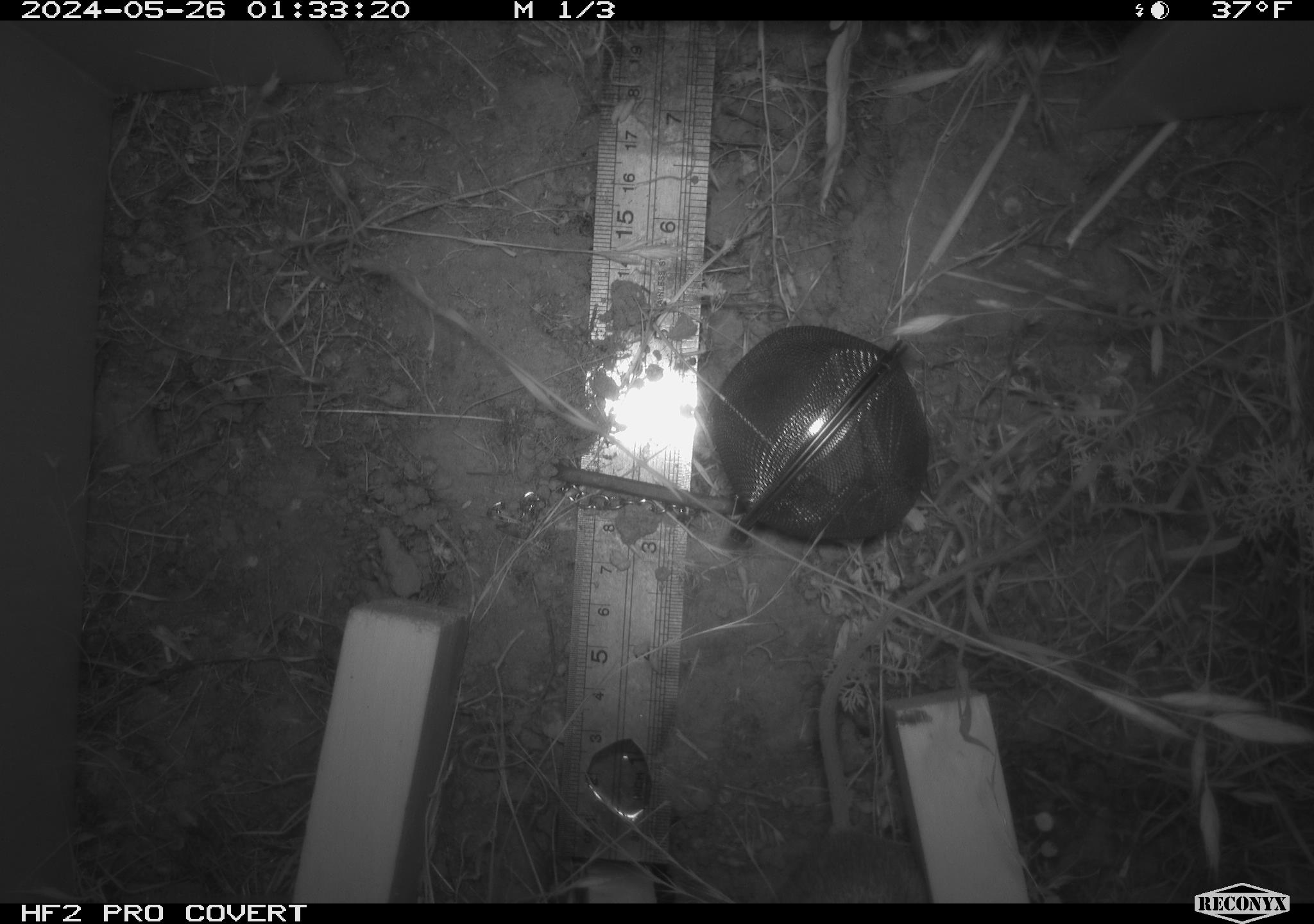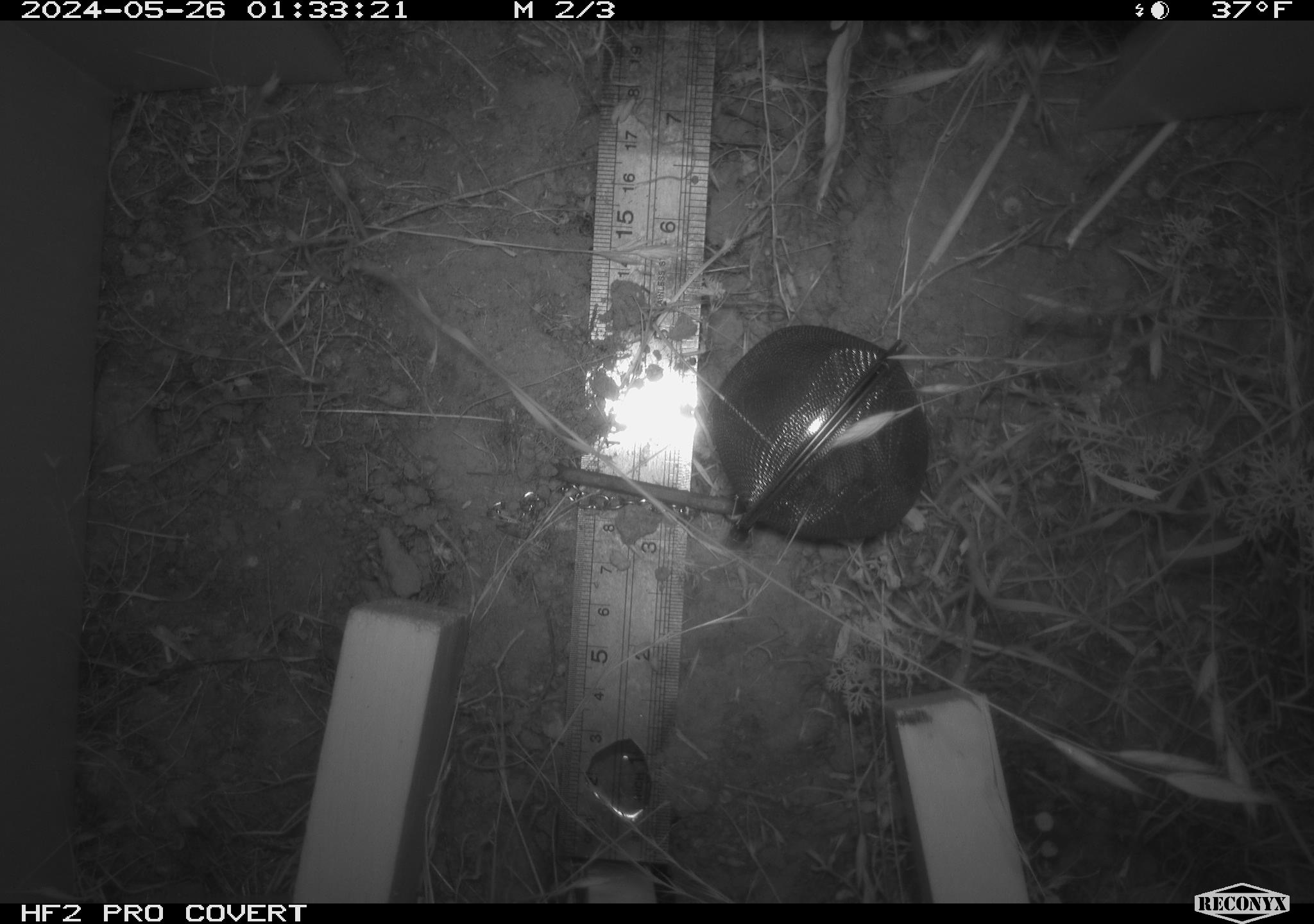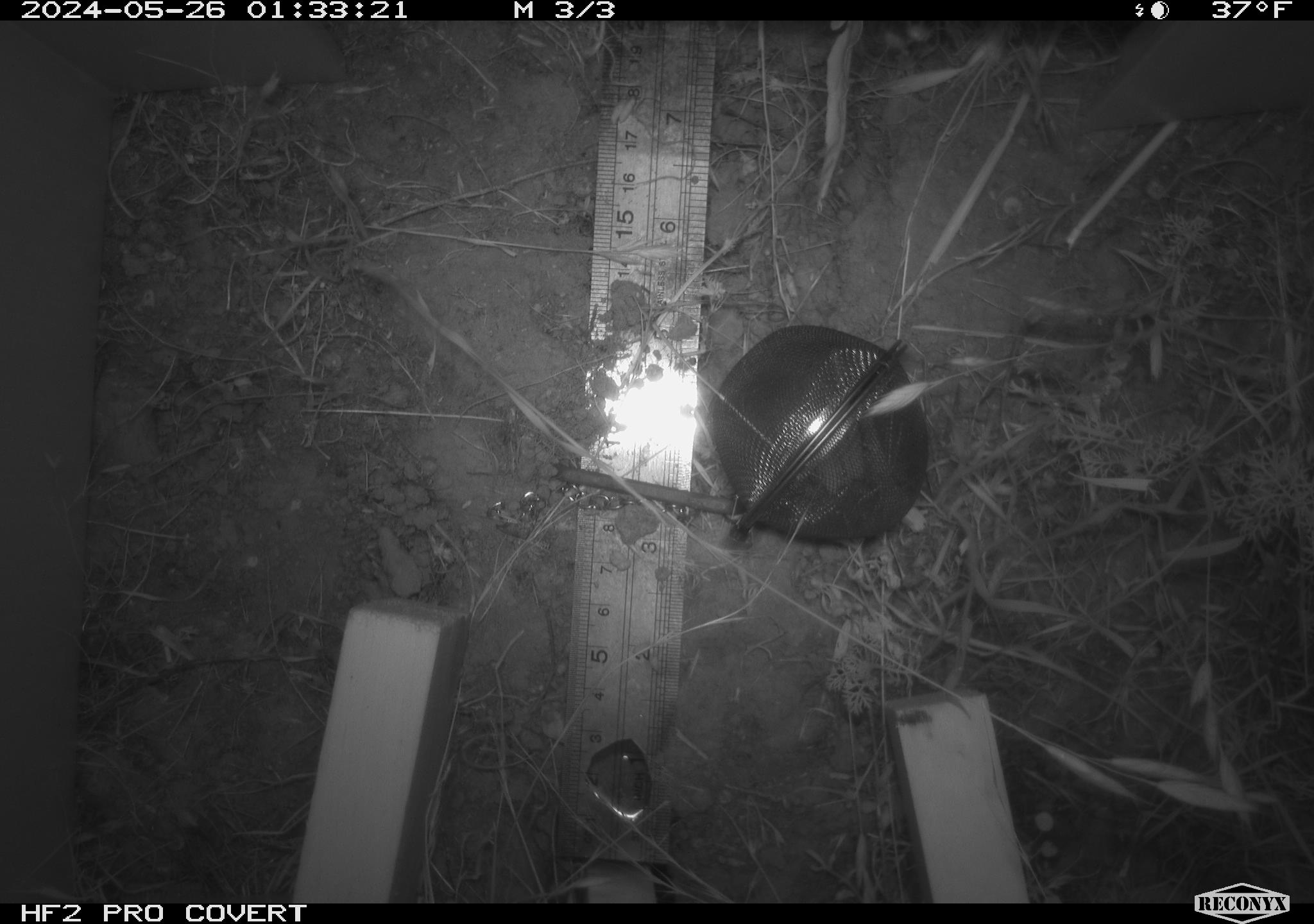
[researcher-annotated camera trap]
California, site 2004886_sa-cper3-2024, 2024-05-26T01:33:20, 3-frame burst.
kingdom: Animalia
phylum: Chordata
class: Mammalia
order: Rodentia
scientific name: Rodentia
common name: rodent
Rodent (Rodentia).